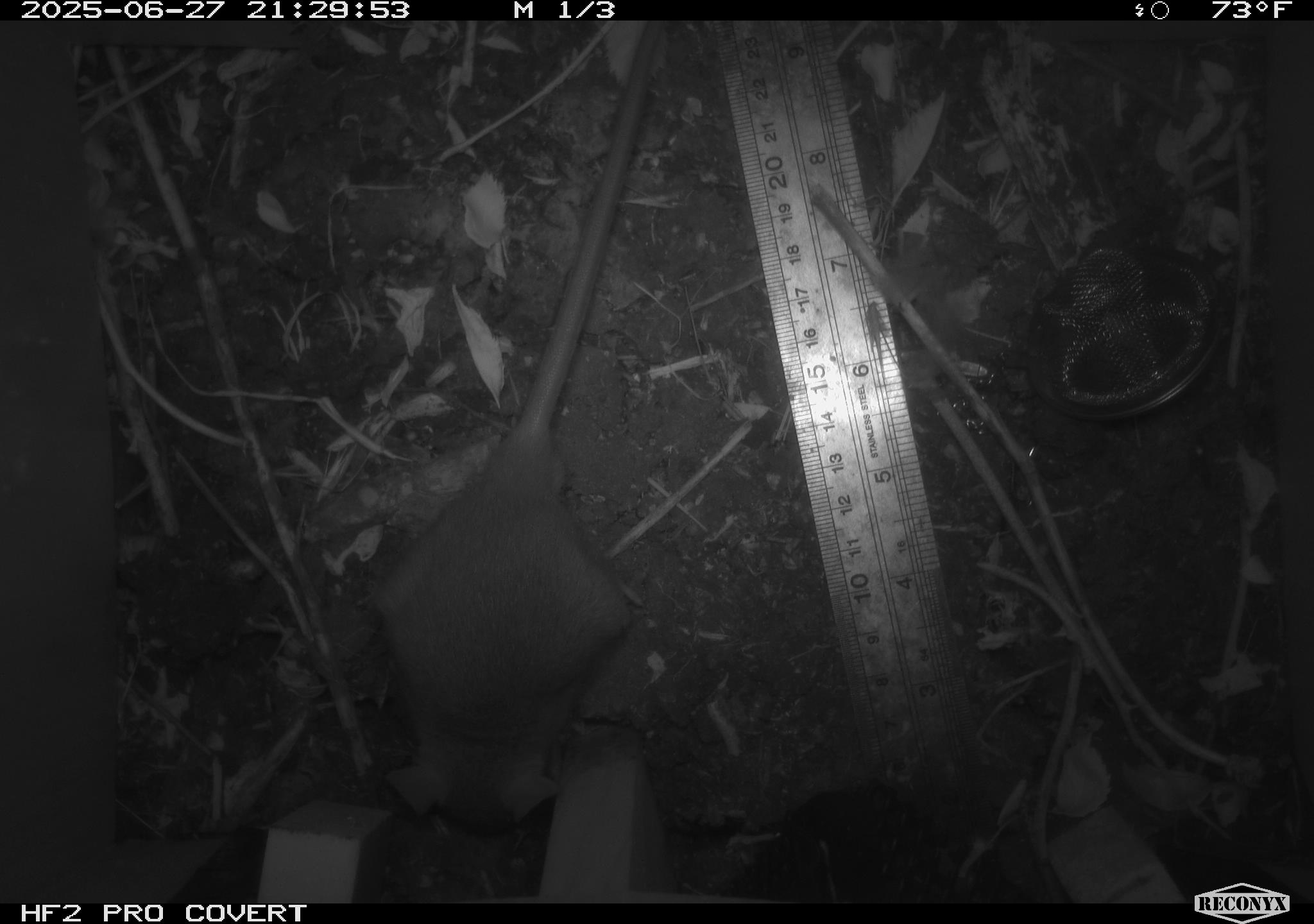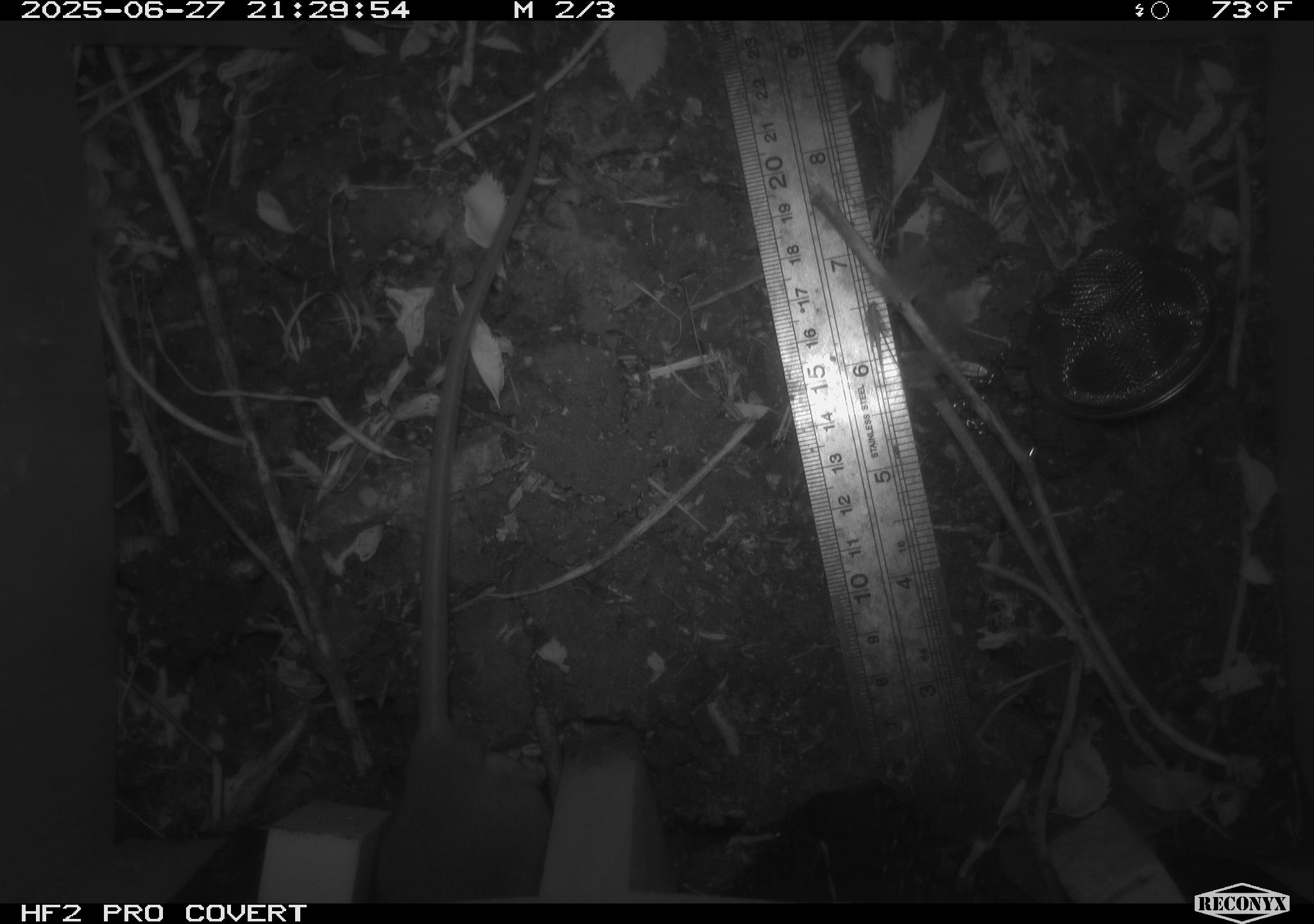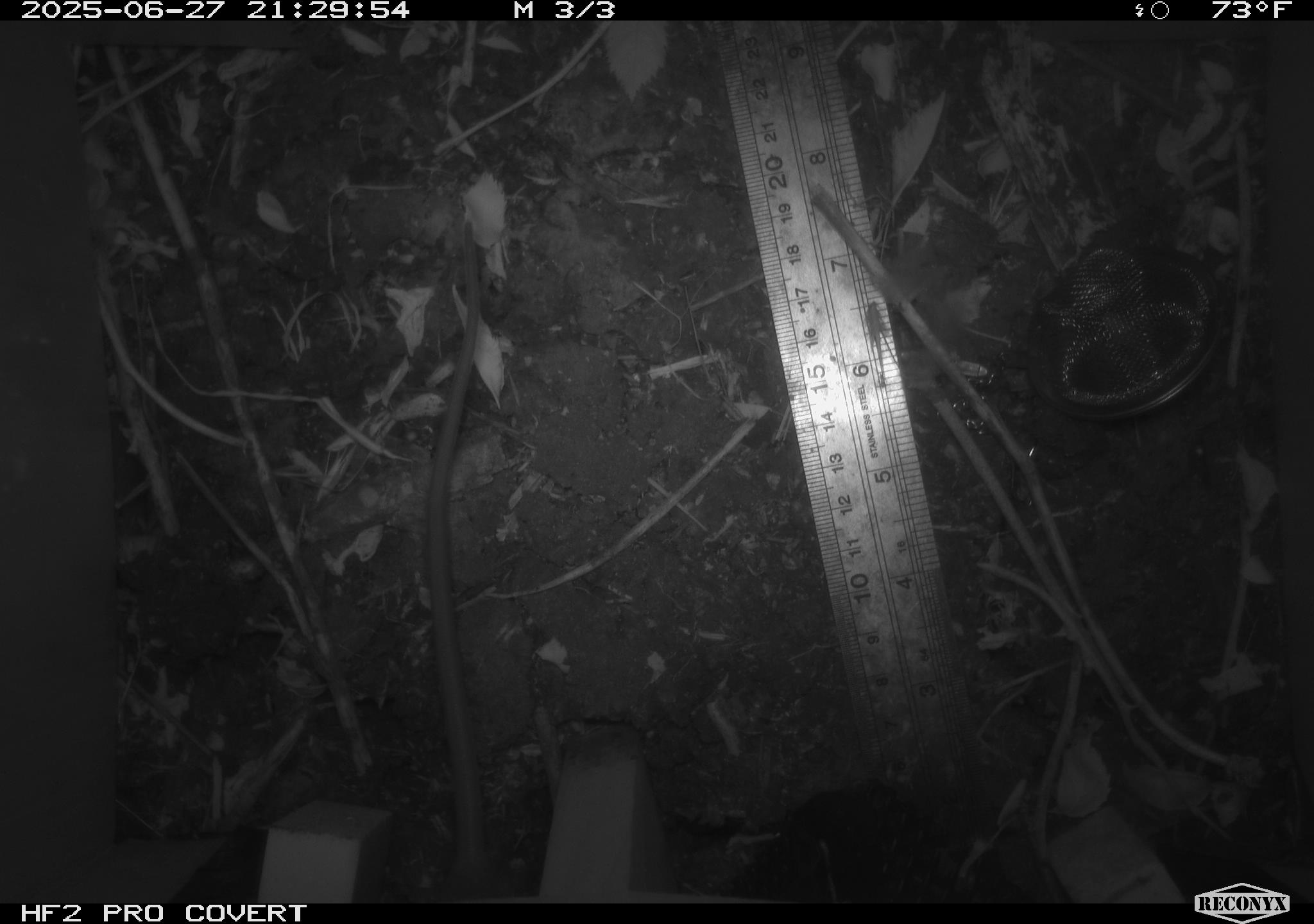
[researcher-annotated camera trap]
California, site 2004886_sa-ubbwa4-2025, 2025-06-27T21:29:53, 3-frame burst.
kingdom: Animalia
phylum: Chordata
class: Mammalia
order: Rodentia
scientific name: Rodentia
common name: rodent